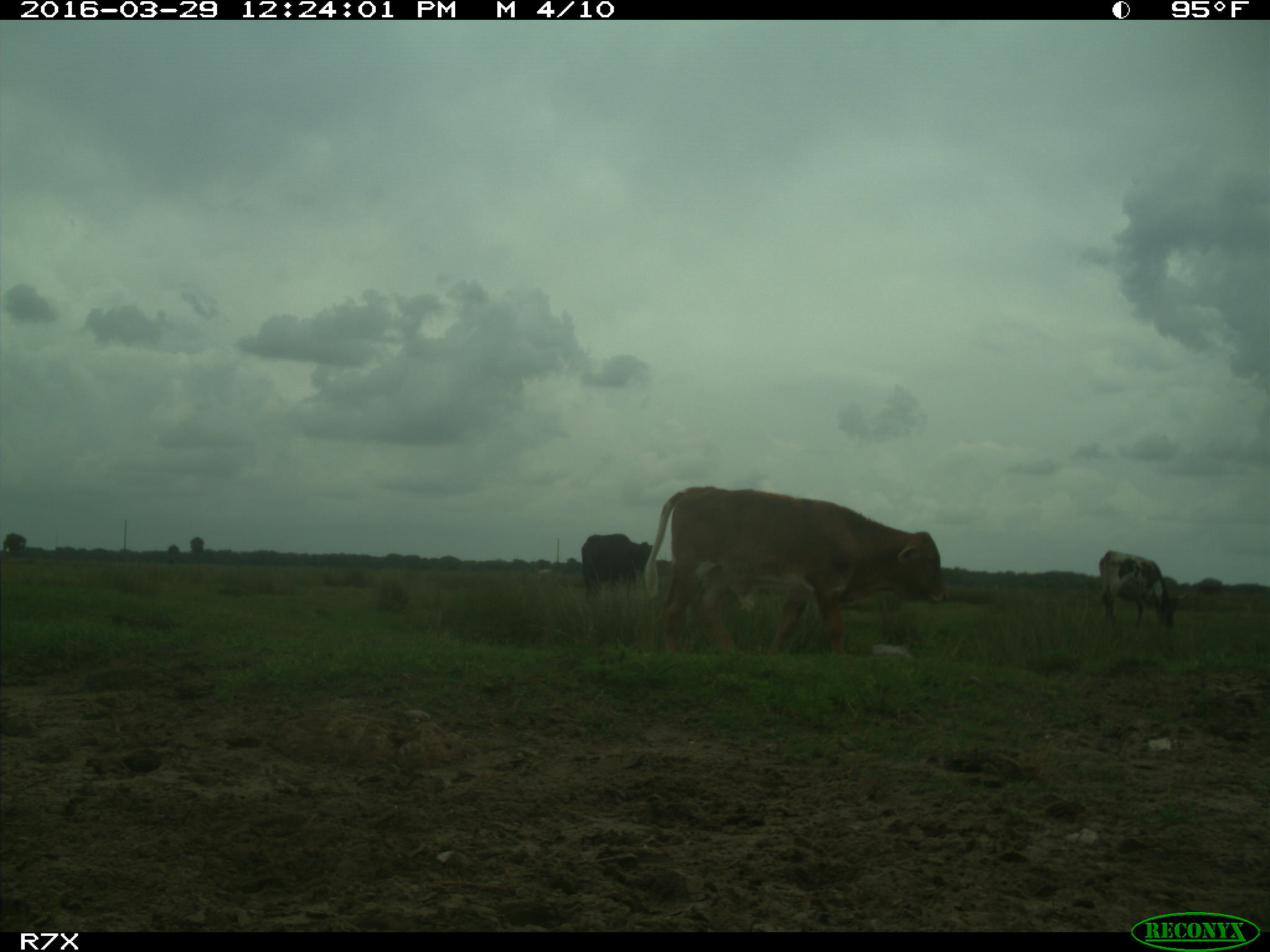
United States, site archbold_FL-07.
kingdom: Animalia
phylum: Chordata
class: Mammalia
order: Artiodactyla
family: Bovidae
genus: Bos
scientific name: Bos taurus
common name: domestic cow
Bos taurus (domestic cow).